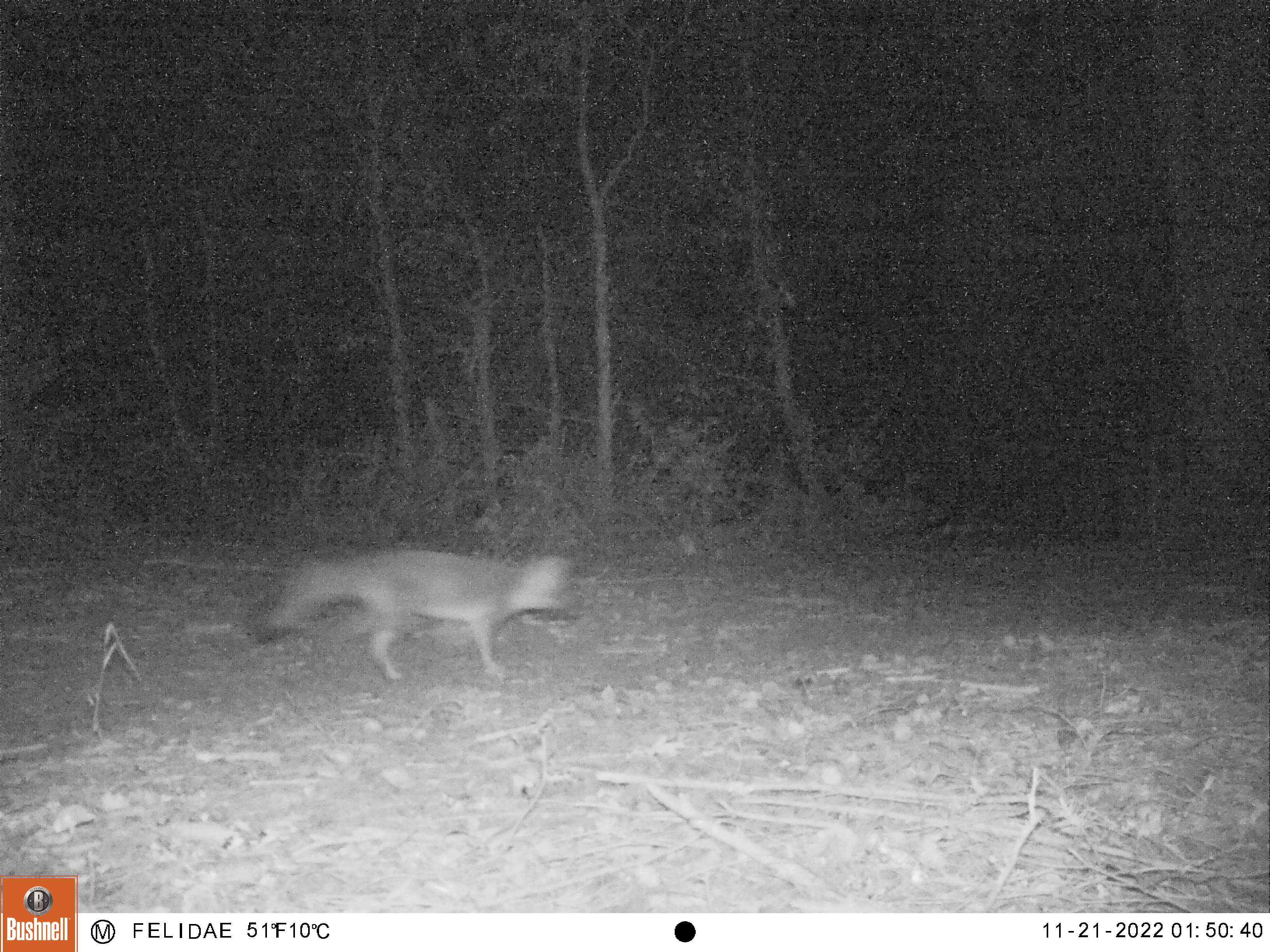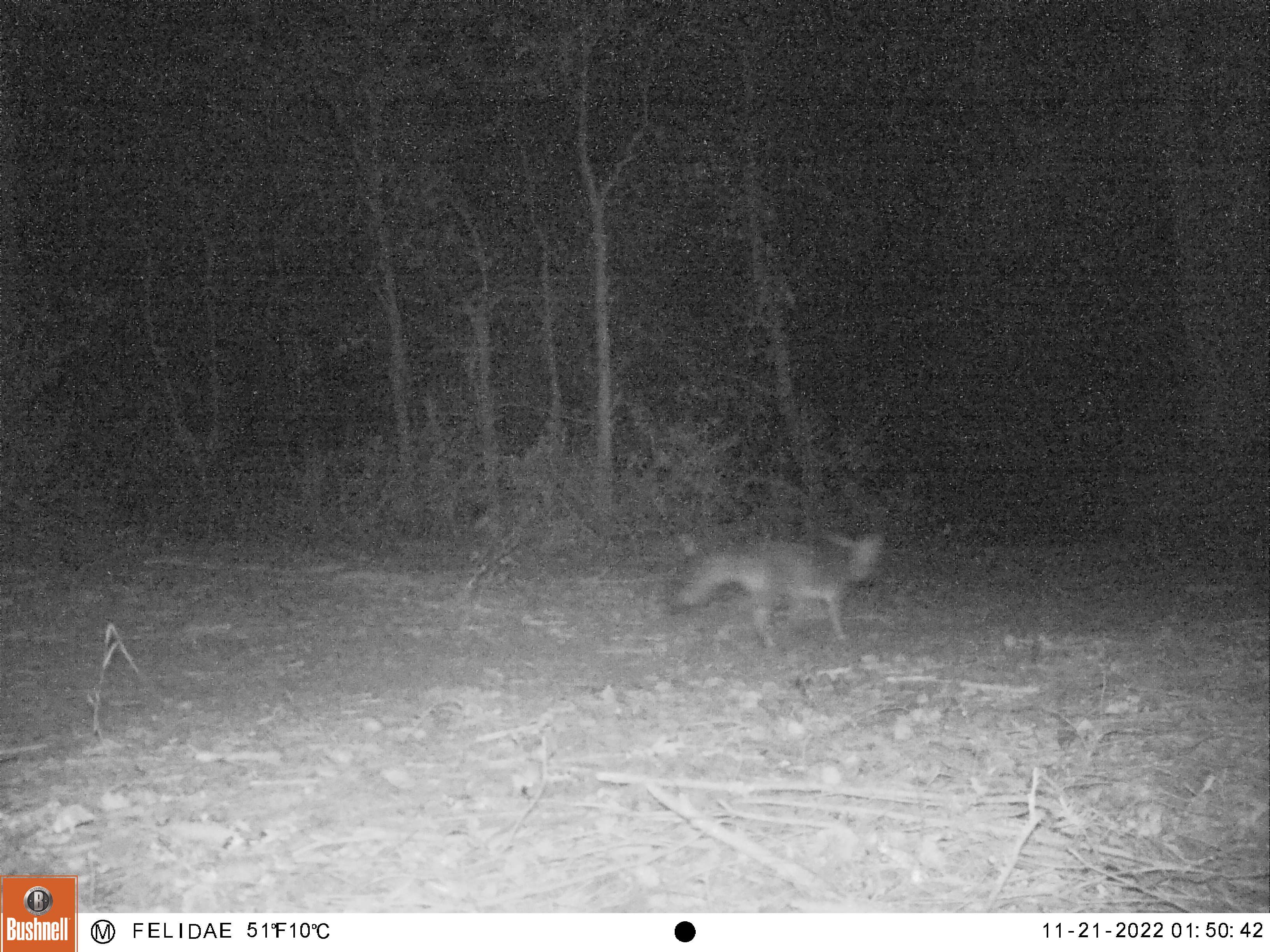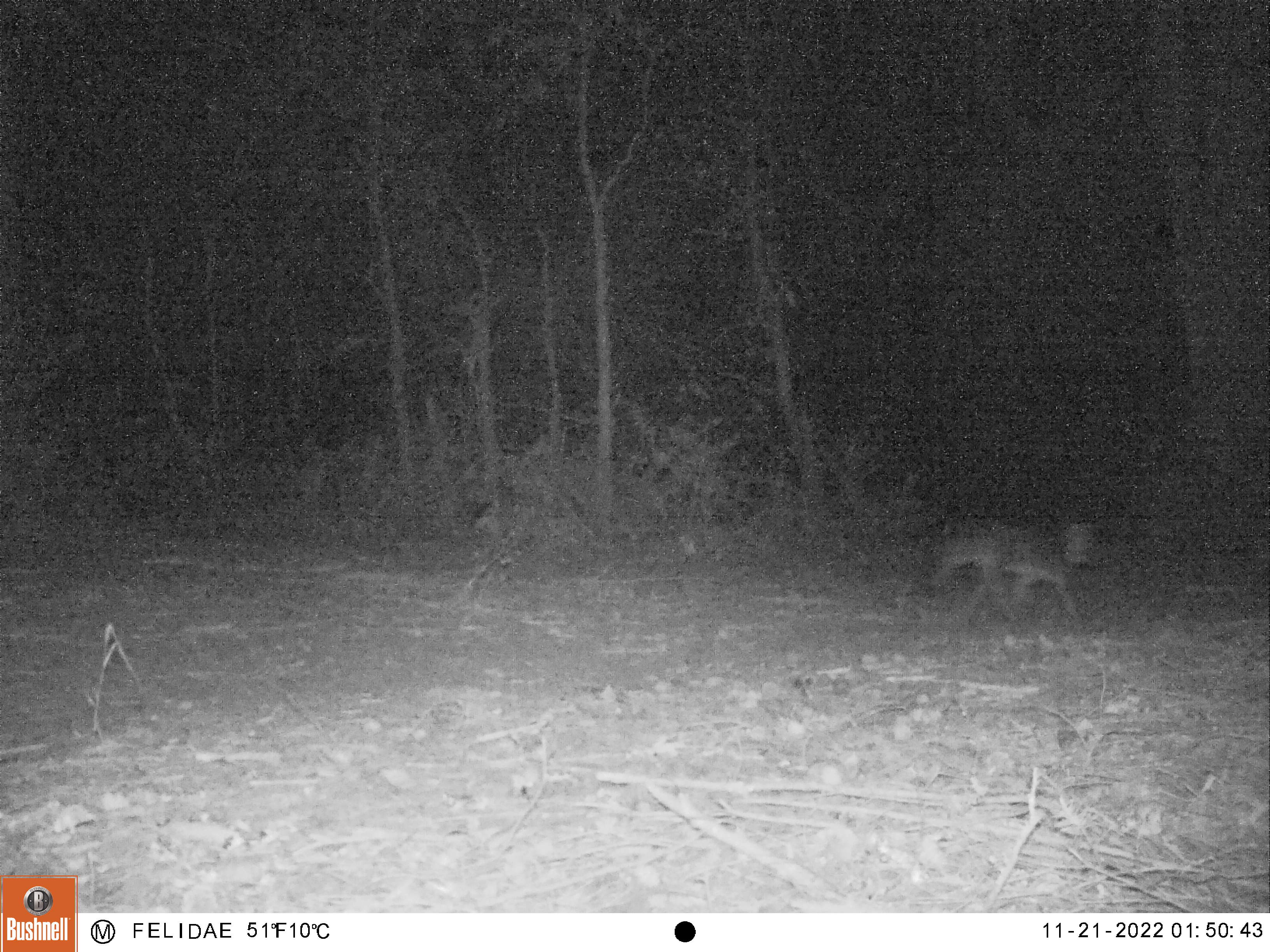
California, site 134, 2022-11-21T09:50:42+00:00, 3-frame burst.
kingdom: Animalia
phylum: Chordata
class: Mammalia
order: Carnivora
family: Canidae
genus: Urocyon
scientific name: Urocyon cinereoargenteus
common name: gray fox